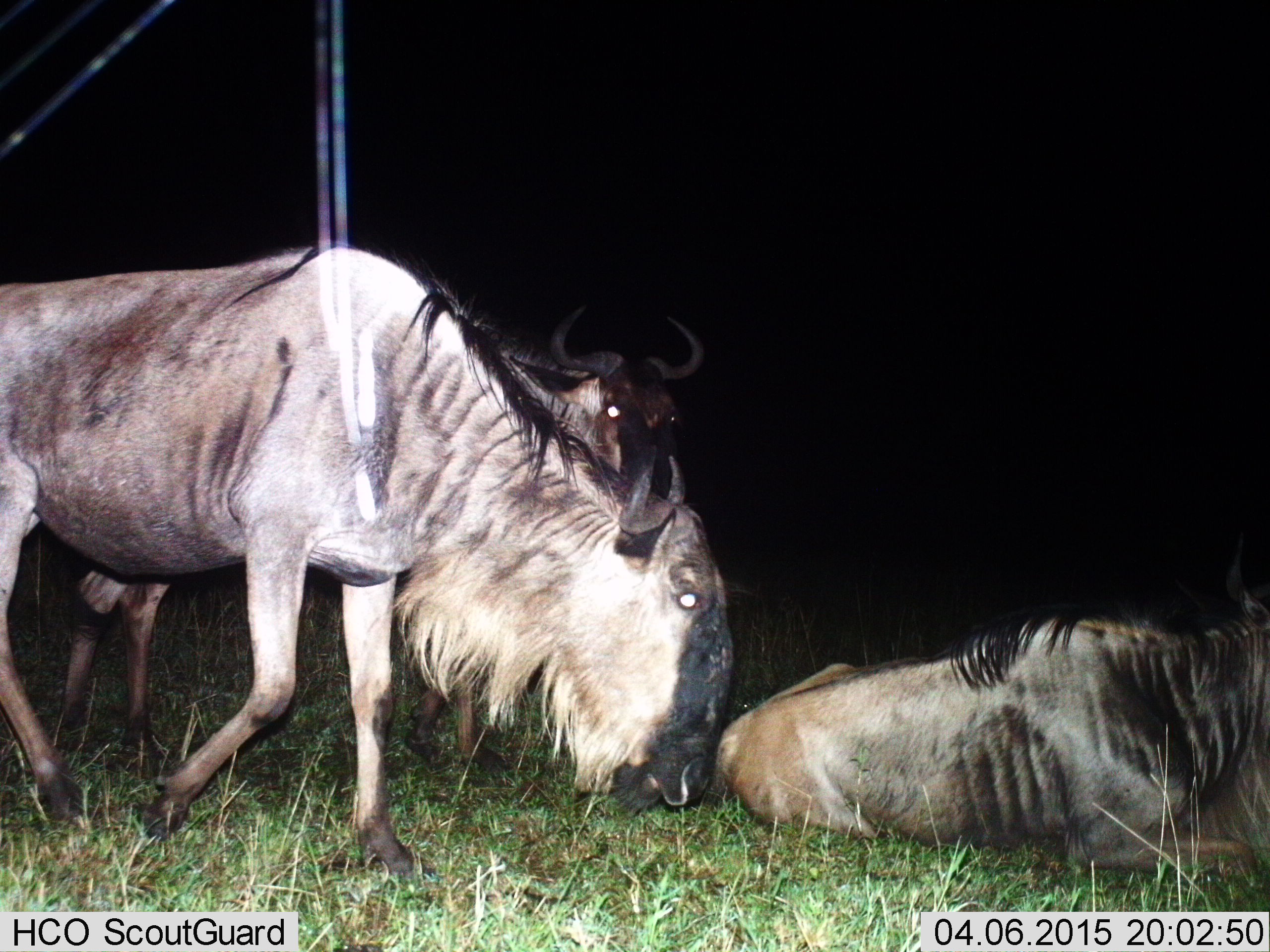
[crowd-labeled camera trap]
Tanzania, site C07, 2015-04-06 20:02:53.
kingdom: Animalia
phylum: Chordata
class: Mammalia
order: Artiodactyla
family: Bovidae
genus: Connochaetes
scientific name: Connochaetes taurinus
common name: blue wildebeest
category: wildebeest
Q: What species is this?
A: Wildebeest (blue wildebeest) (Connochaetes taurinus).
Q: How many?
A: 3.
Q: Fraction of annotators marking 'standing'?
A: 70%.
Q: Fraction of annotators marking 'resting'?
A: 100%.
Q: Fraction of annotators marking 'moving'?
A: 40%.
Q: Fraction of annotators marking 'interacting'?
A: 0%.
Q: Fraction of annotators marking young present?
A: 10%.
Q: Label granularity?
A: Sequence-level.